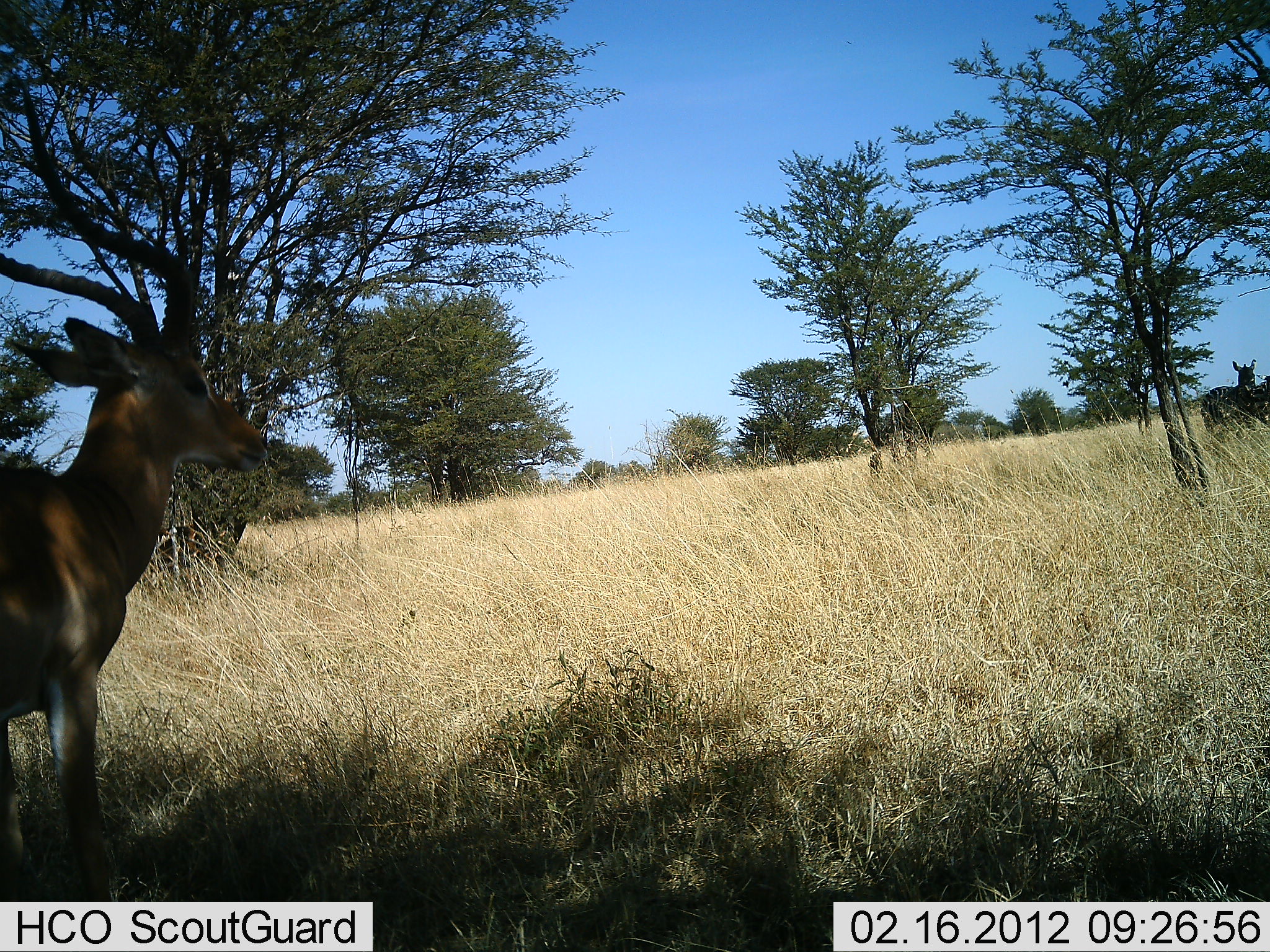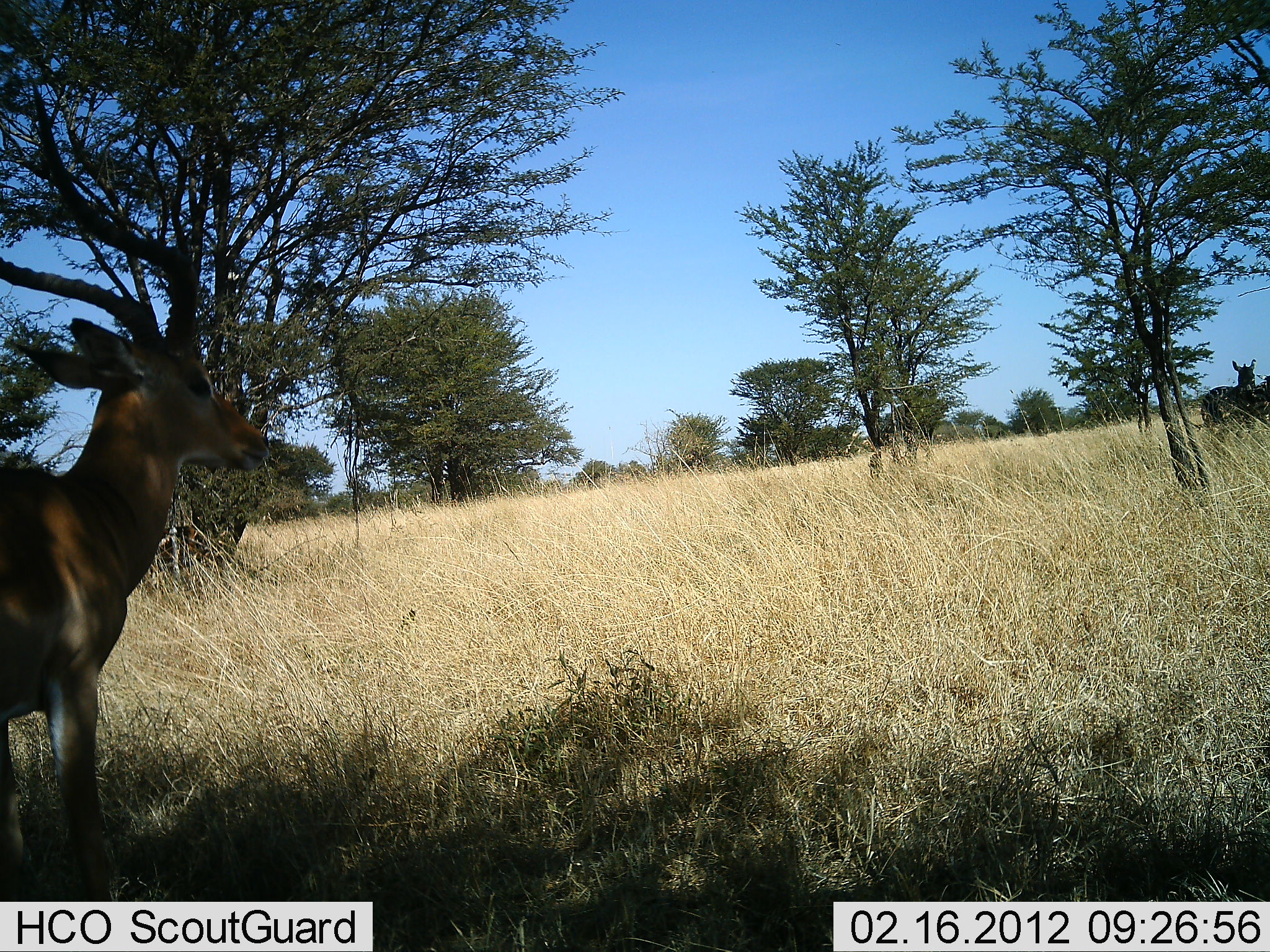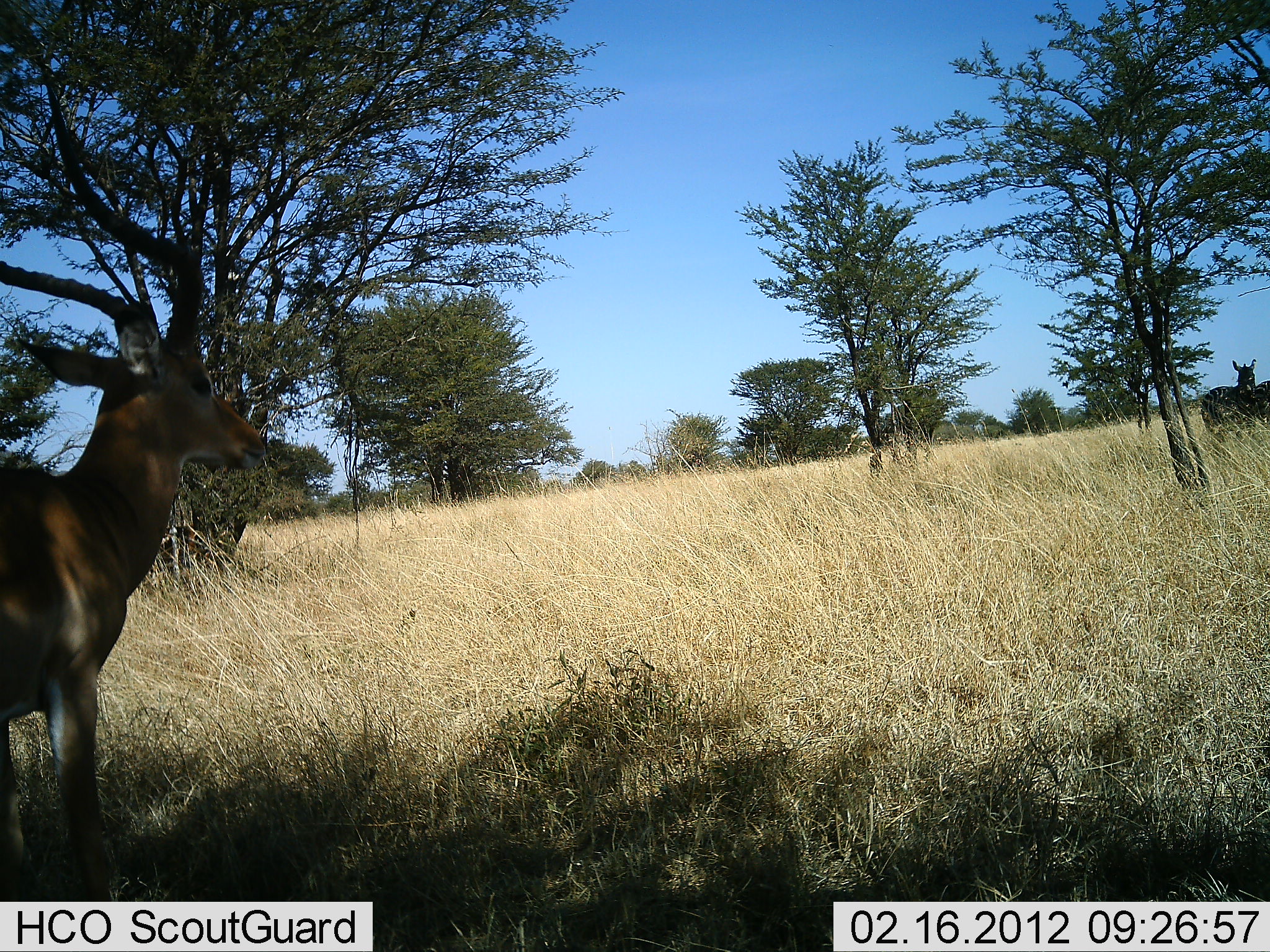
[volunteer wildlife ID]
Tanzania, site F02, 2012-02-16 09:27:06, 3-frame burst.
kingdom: Animalia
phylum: Chordata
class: Mammalia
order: Artiodactyla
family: Bovidae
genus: Aepyceros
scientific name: Aepyceros melampus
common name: impala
Impala (Aepyceros melampus), count 1. Behavior (volunteer vote fractions): standing 96%, resting 9%, moving 4%, interacting 4%. Young present (vote fraction): 0%. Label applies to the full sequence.